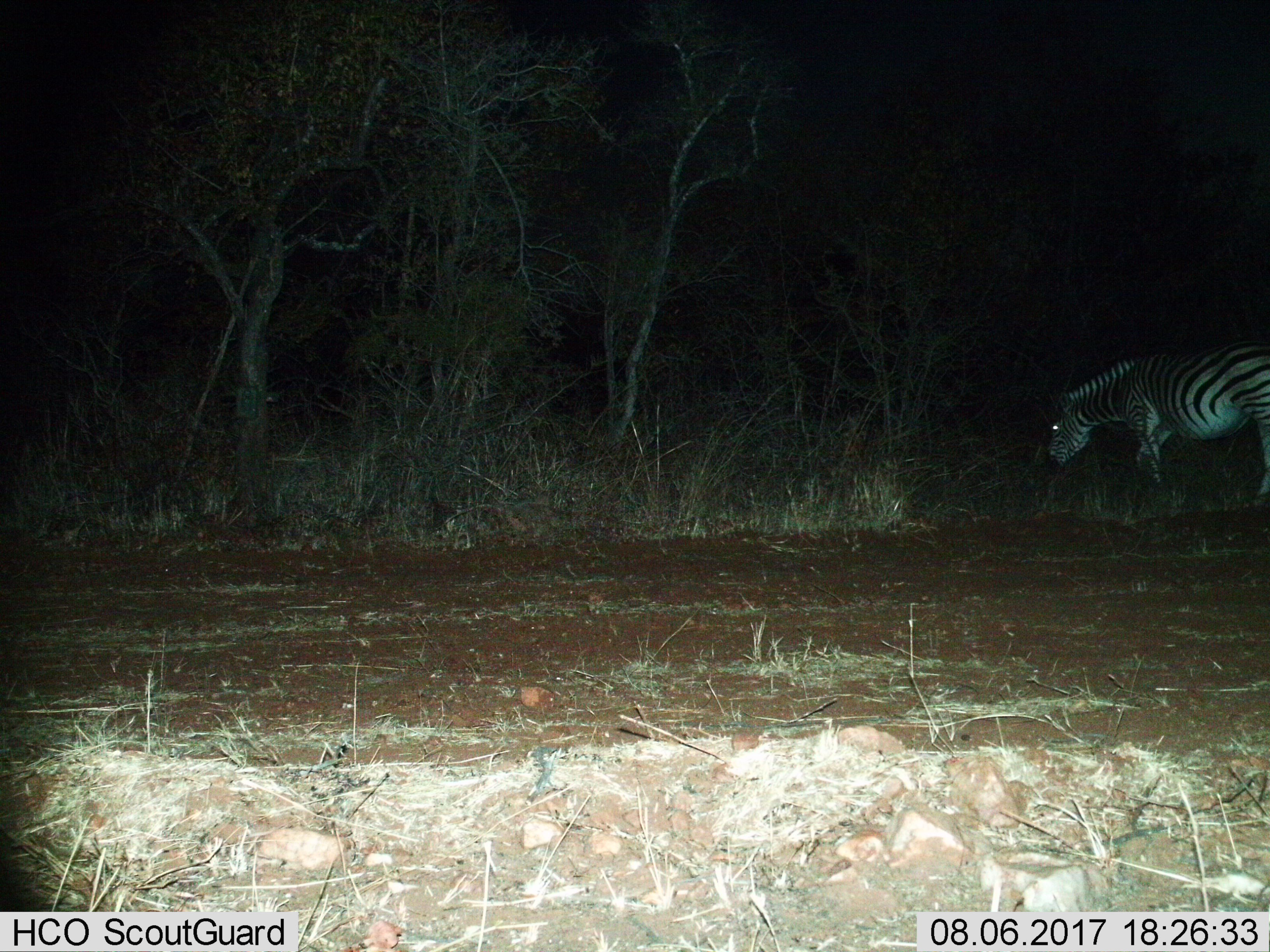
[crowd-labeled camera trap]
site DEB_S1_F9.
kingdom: Animalia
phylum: Chordata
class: Mammalia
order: Perissodactyla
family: Equidae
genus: Equus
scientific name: Equus quagga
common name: plains zebra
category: zebraplains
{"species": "zebraplains (plains zebra) (Equus quagga)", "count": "1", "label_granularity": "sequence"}